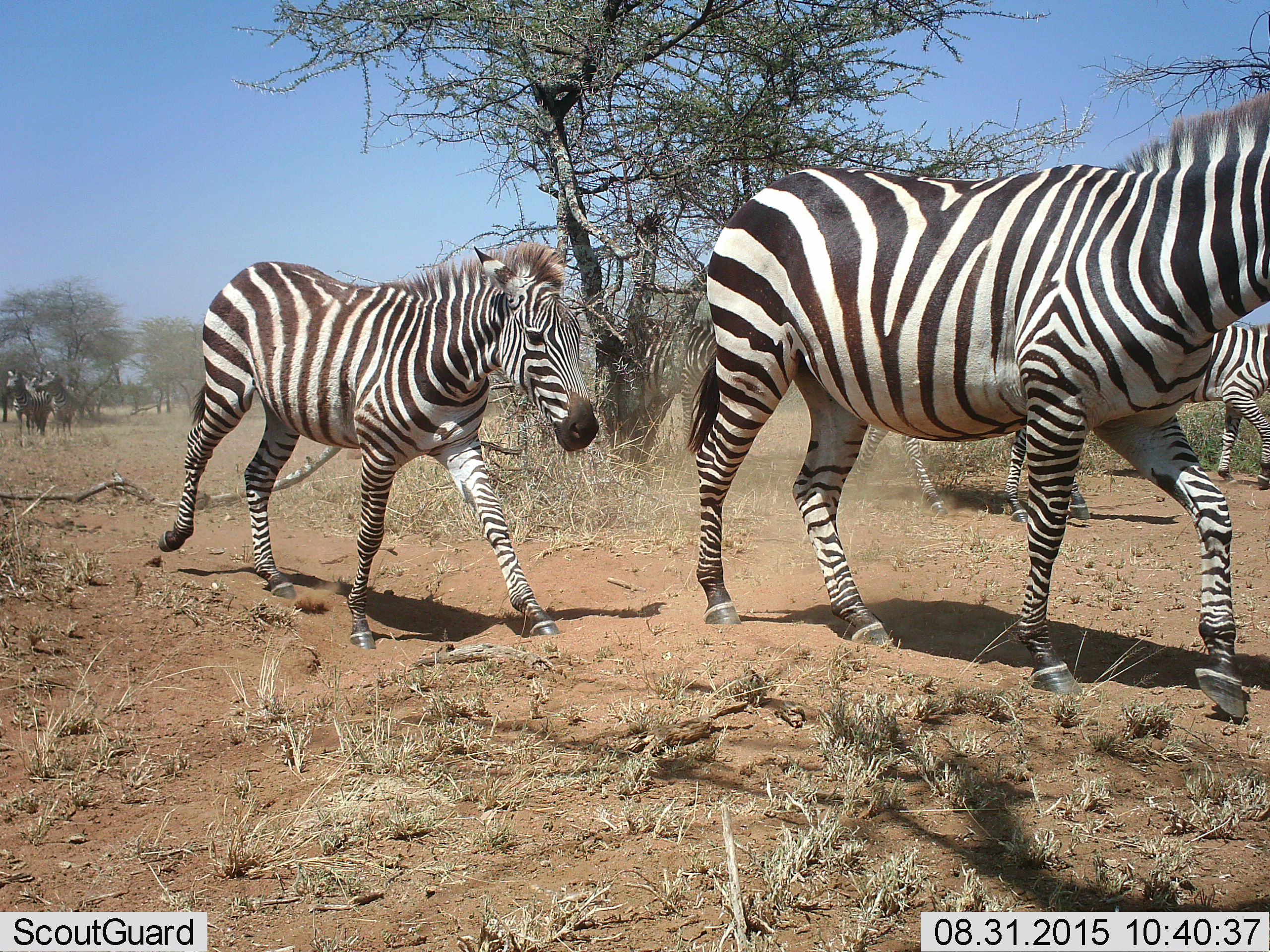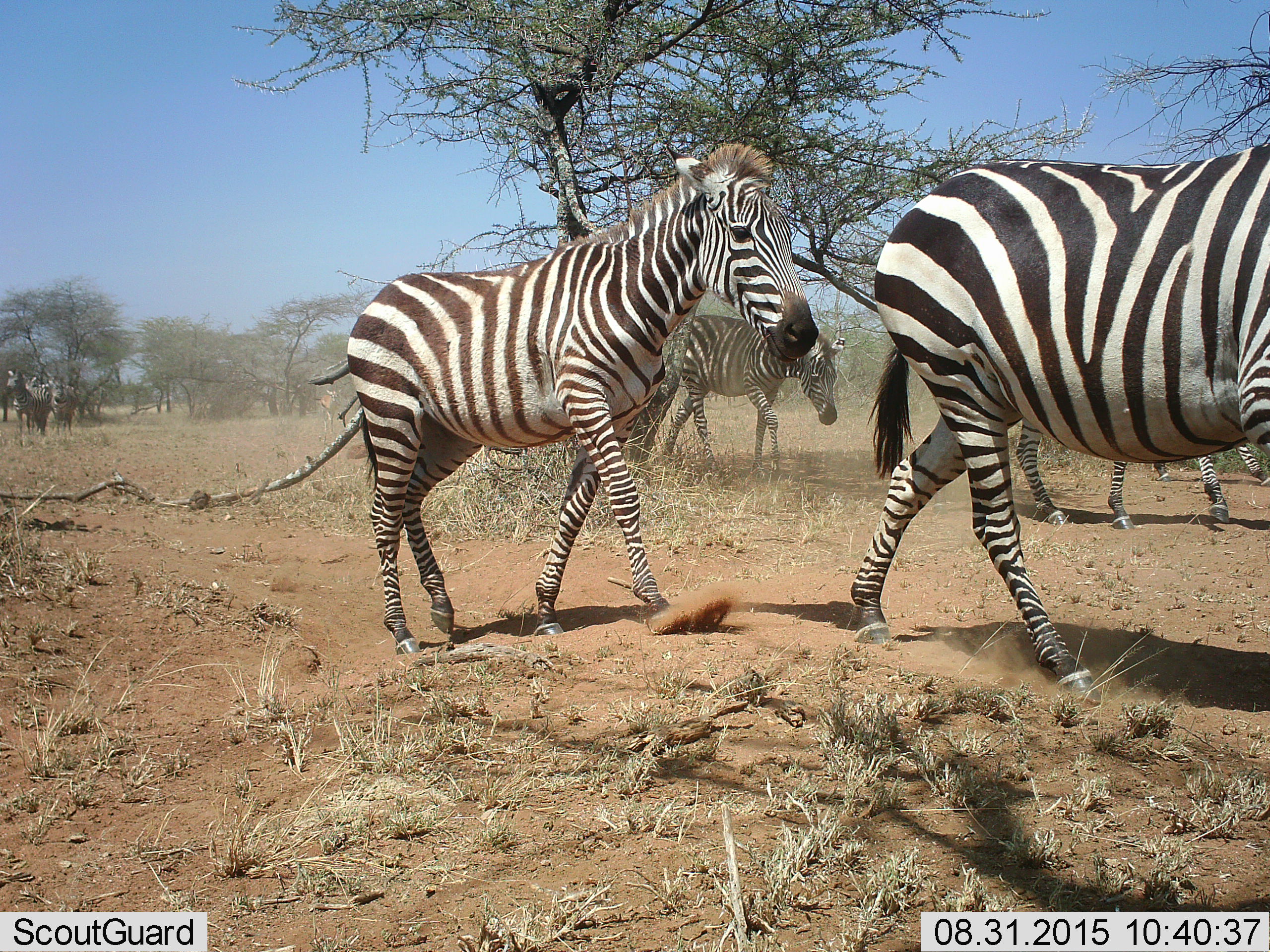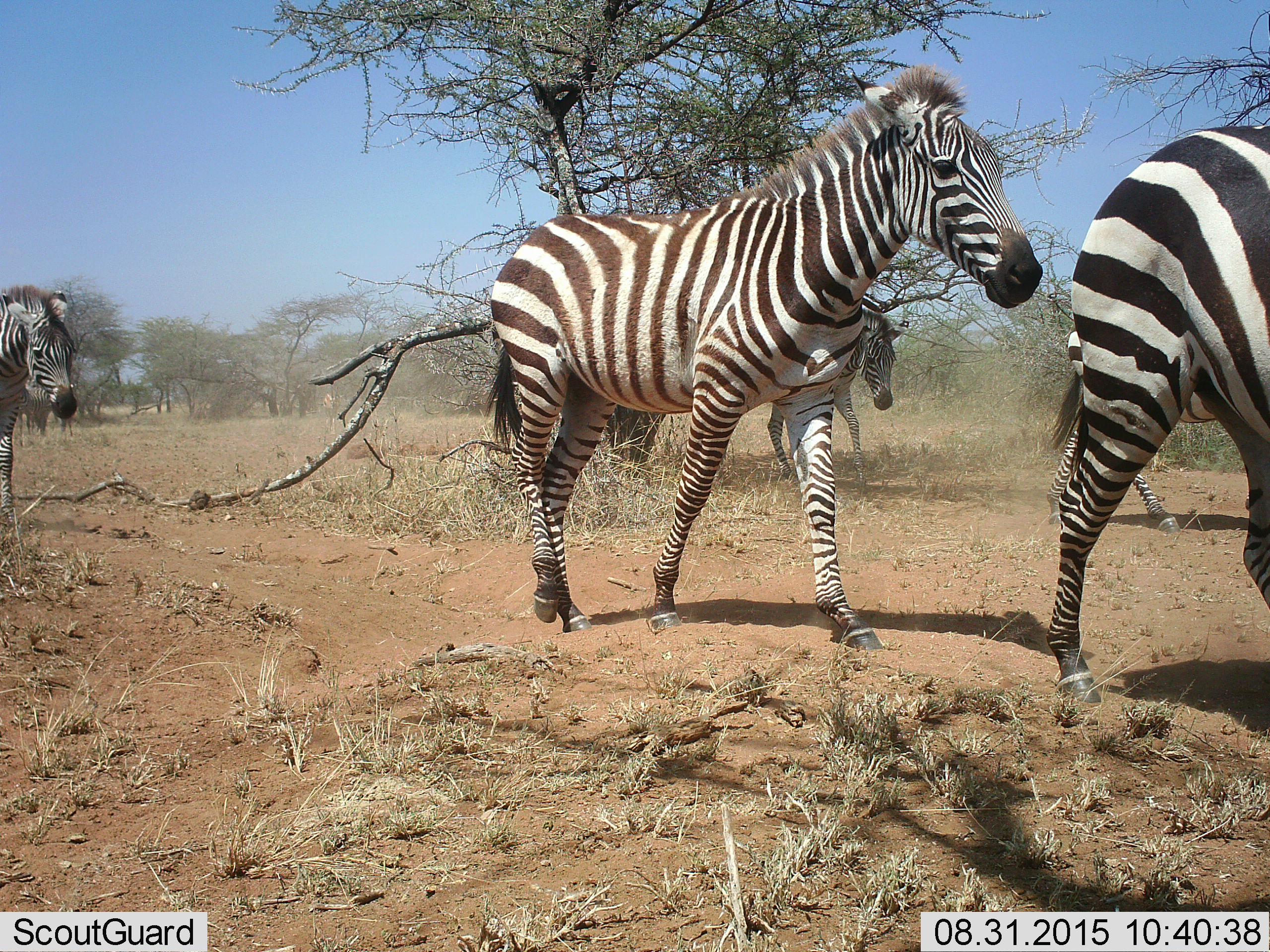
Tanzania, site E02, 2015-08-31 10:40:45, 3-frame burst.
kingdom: Animalia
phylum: Chordata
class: Mammalia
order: Perissodactyla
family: Equidae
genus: Equus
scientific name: Equus quagga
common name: plains zebra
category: zebra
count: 8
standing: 30%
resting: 0%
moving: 100%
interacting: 0%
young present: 25%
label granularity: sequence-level